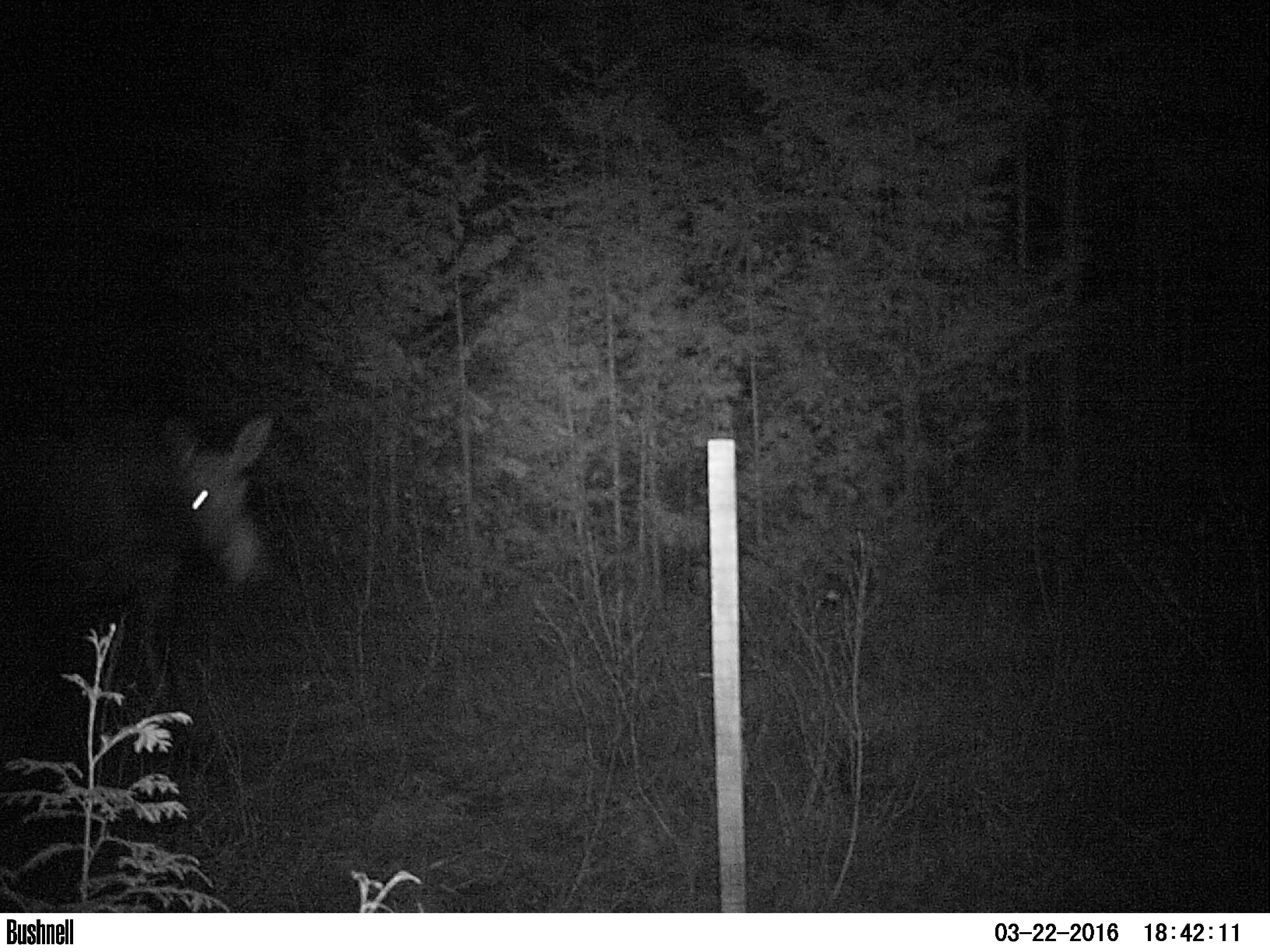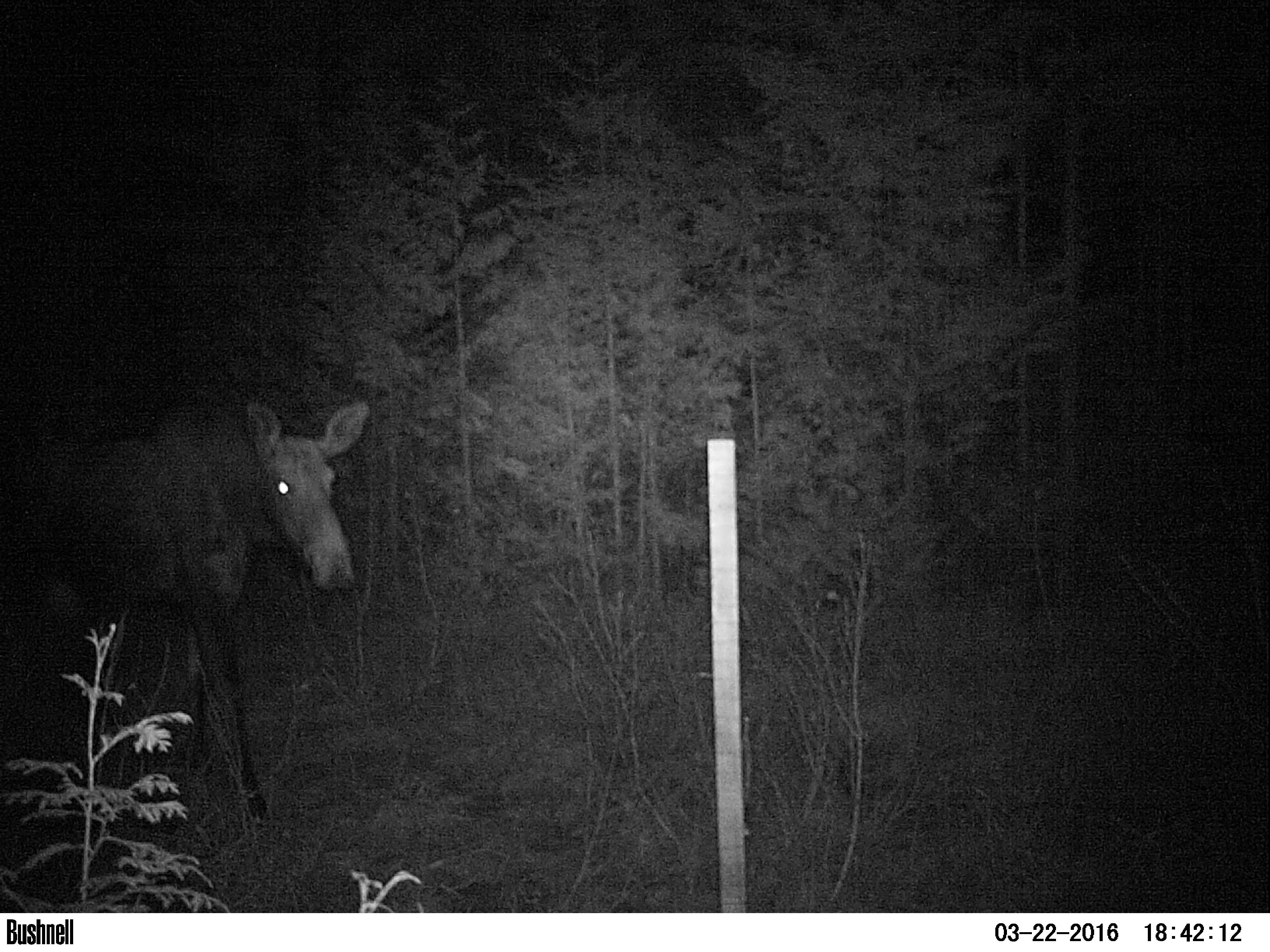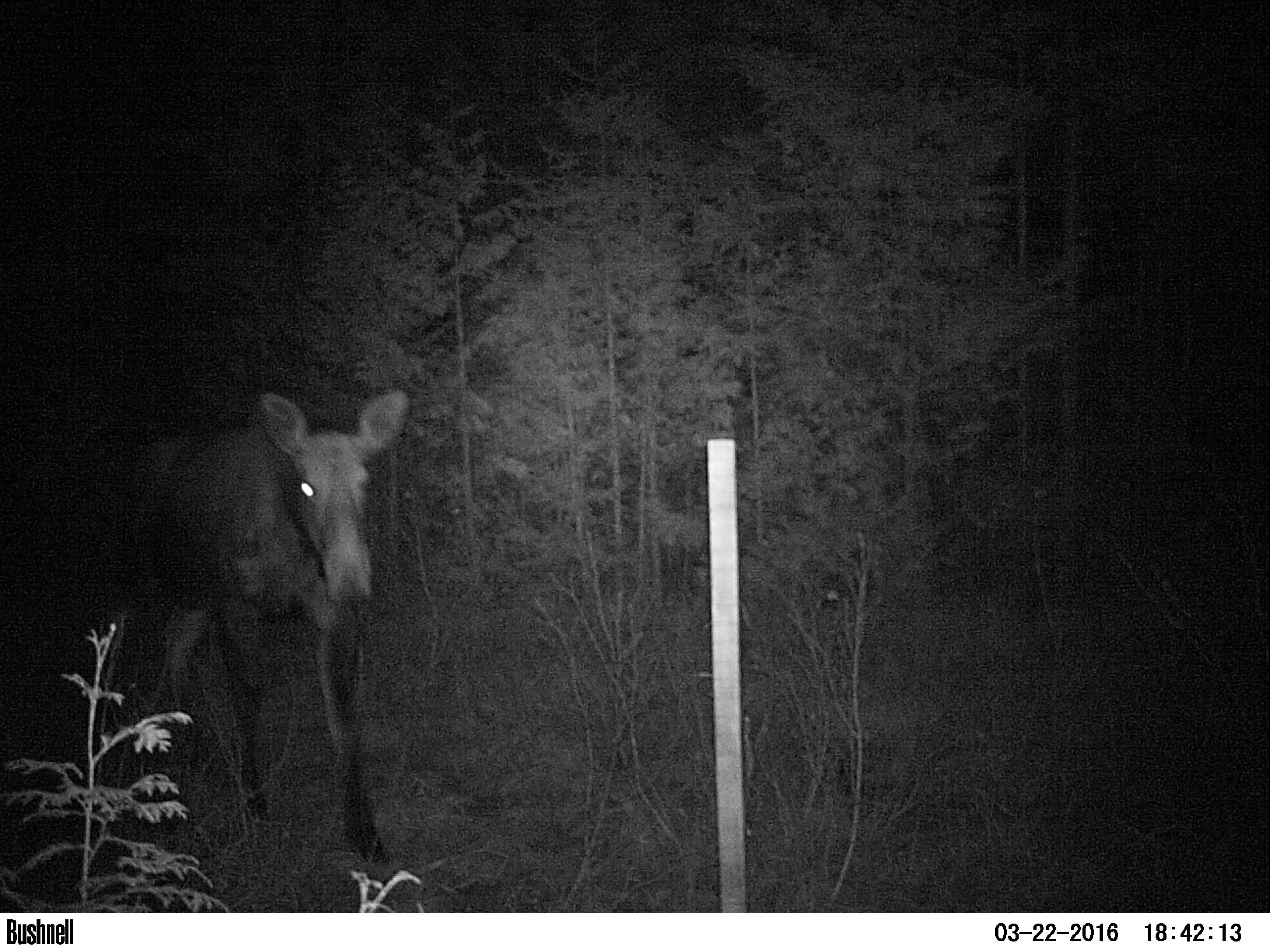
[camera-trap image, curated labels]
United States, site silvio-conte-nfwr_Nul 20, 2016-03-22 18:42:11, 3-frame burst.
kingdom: Animalia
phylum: Chordata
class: Mammalia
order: Artiodactyla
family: Cervidae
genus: Alces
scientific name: Alces alces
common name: moose